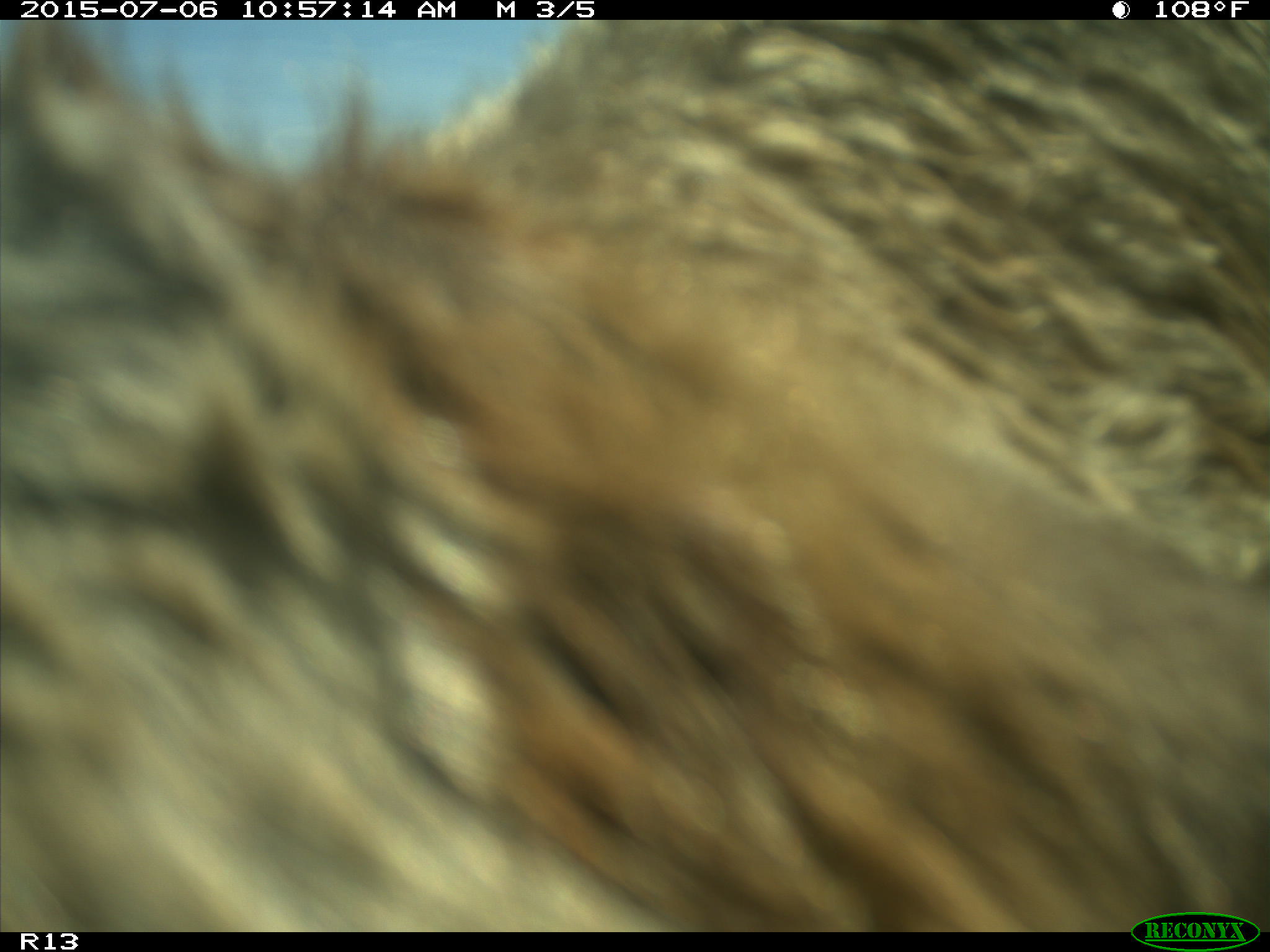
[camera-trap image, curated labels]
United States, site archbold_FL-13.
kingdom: Animalia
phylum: Chordata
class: Mammalia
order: Artiodactyla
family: Bovidae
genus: Bos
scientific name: Bos taurus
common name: domestic cow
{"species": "Bos taurus (domestic cow)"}